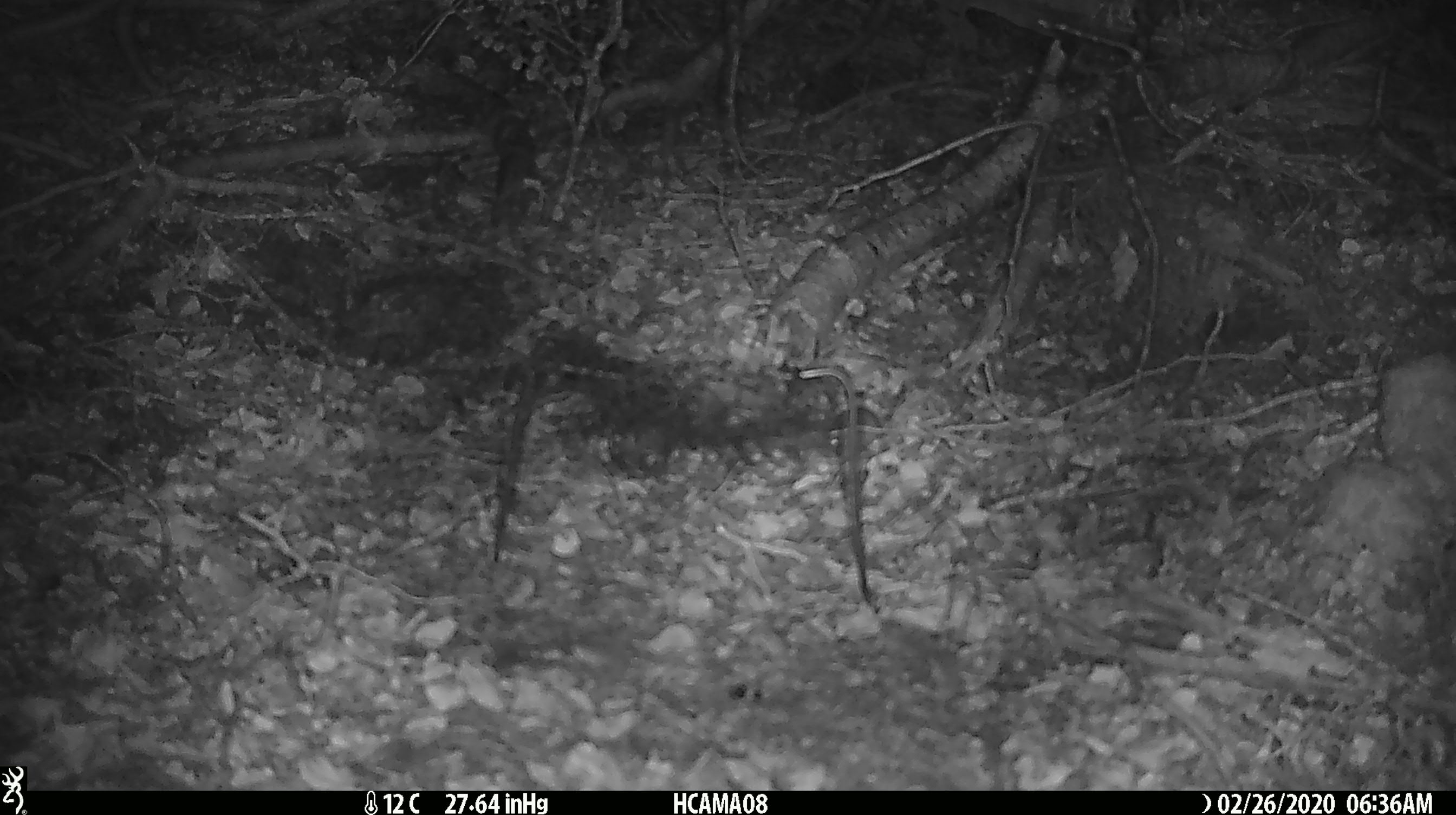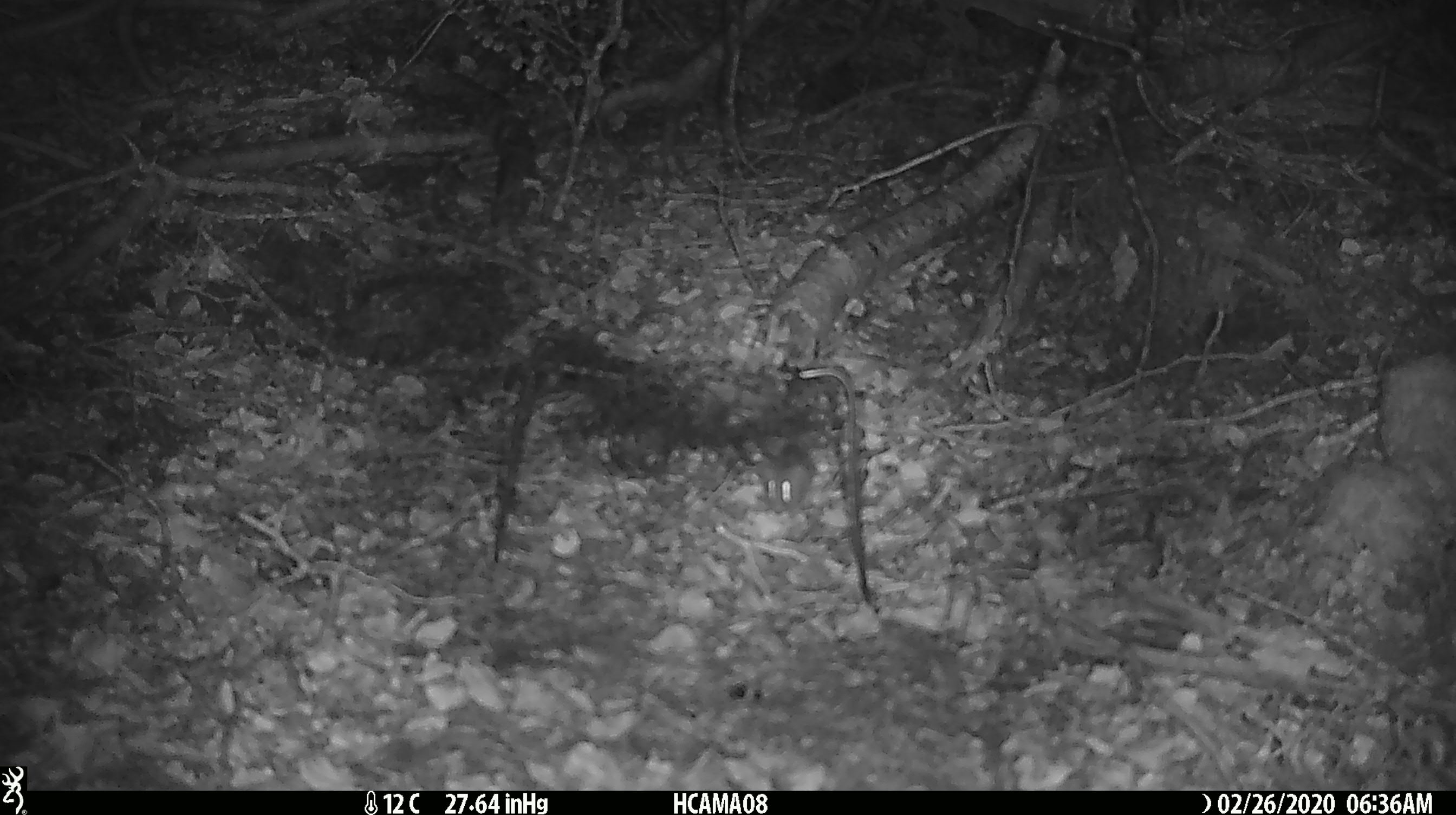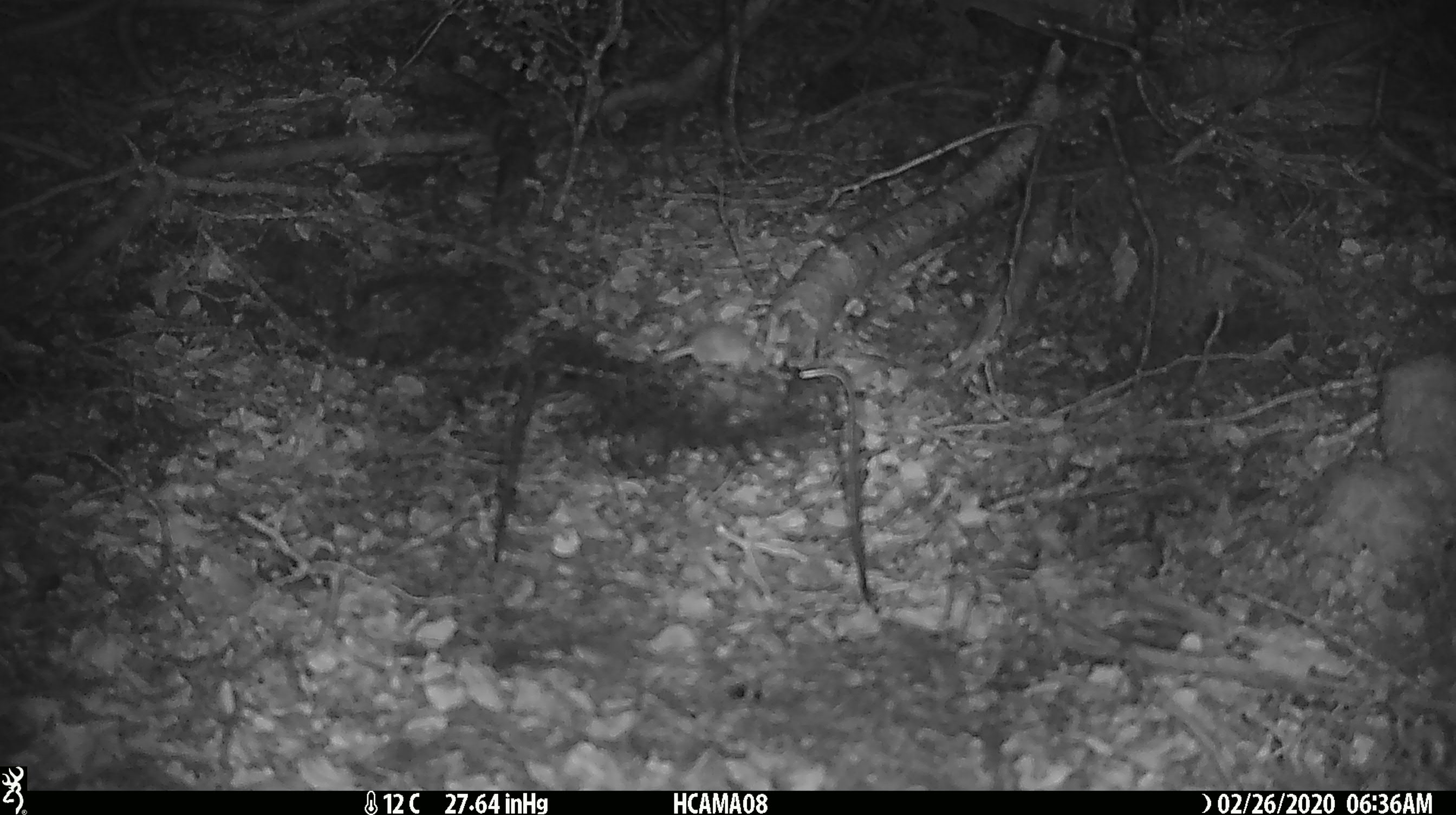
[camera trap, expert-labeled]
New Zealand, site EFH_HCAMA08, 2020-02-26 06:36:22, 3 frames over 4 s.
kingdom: Animalia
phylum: Chordata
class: Mammalia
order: Rodentia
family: Muridae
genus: Mus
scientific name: Mus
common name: mouse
Mouse (Mus).